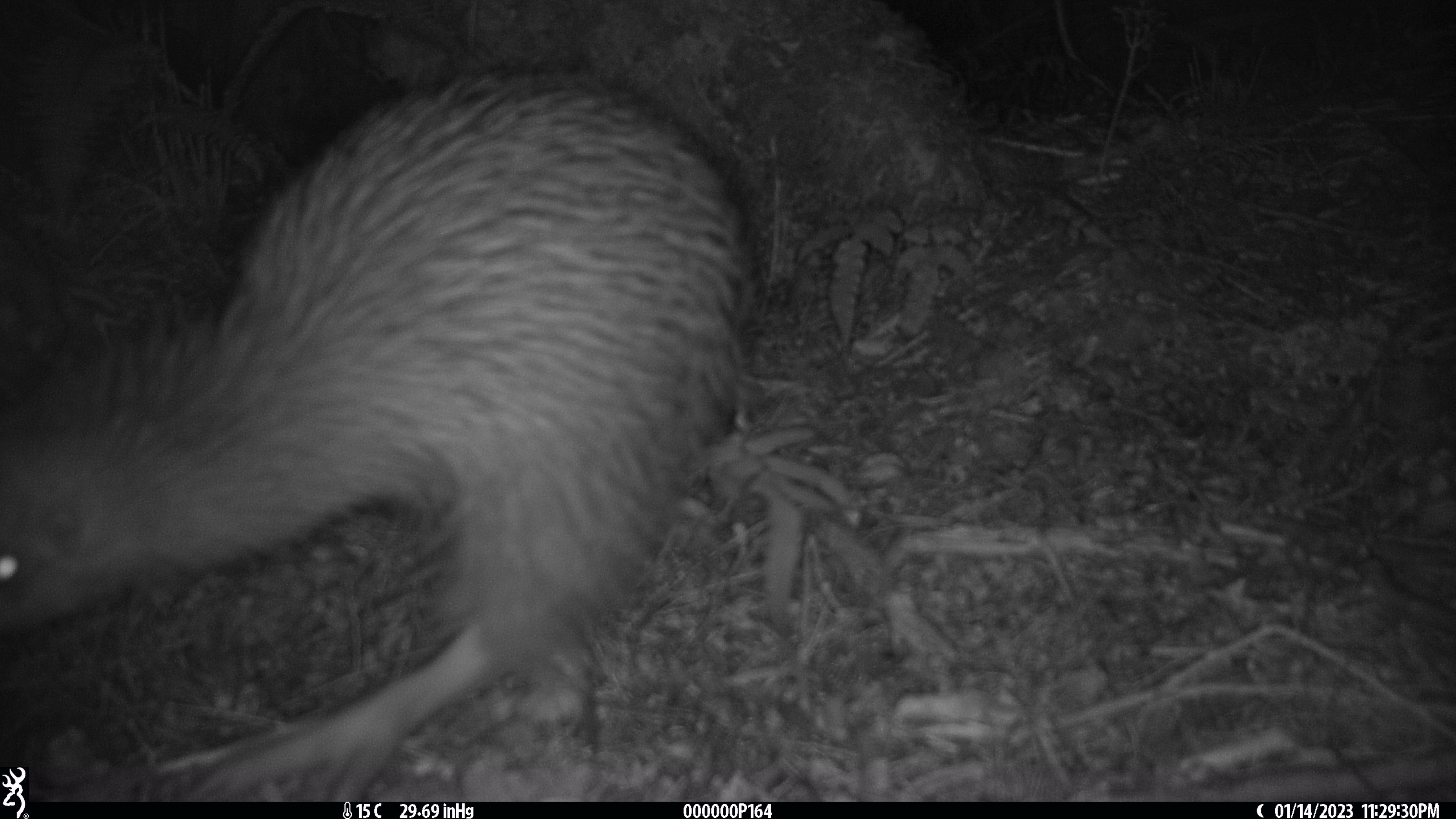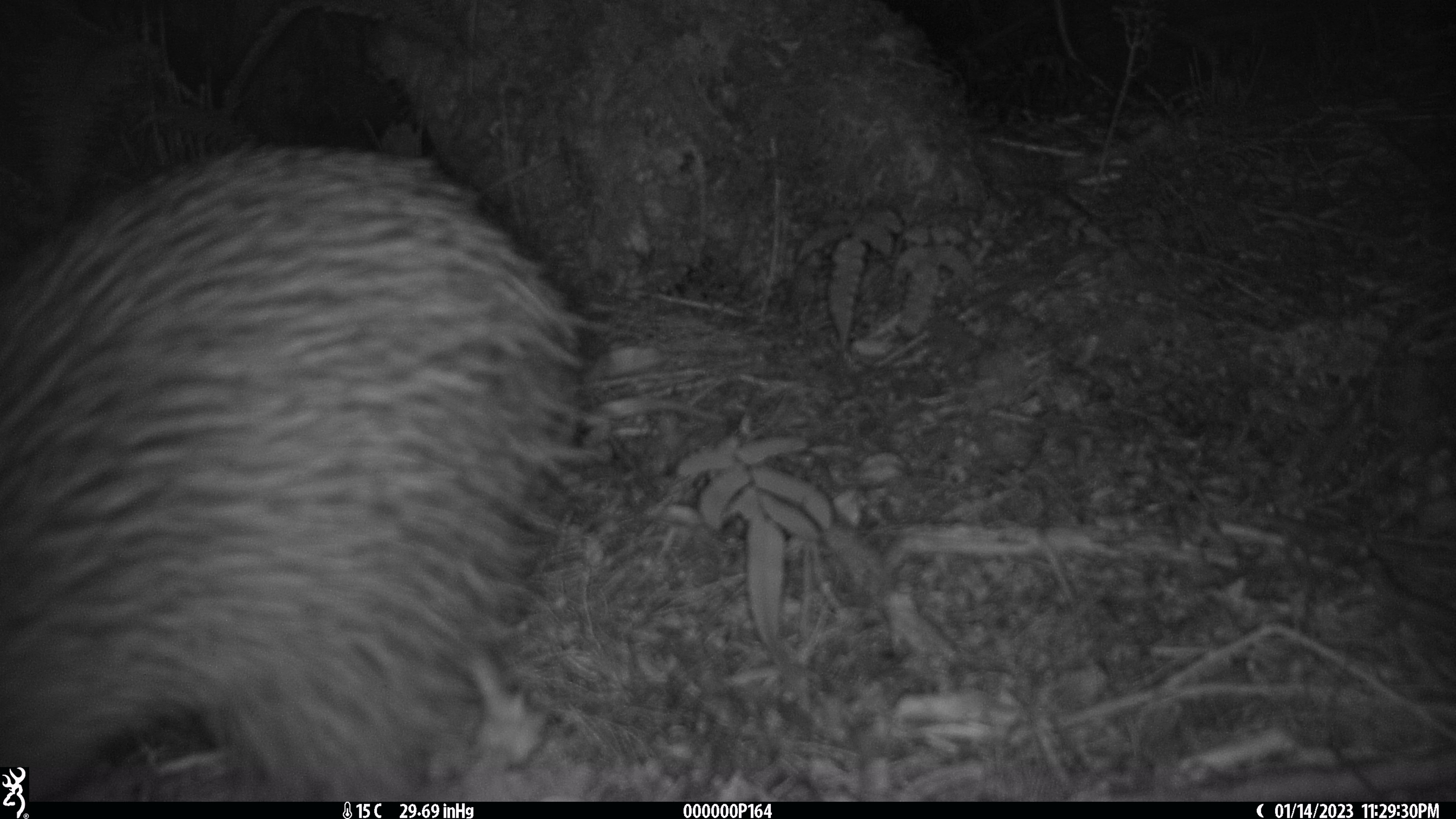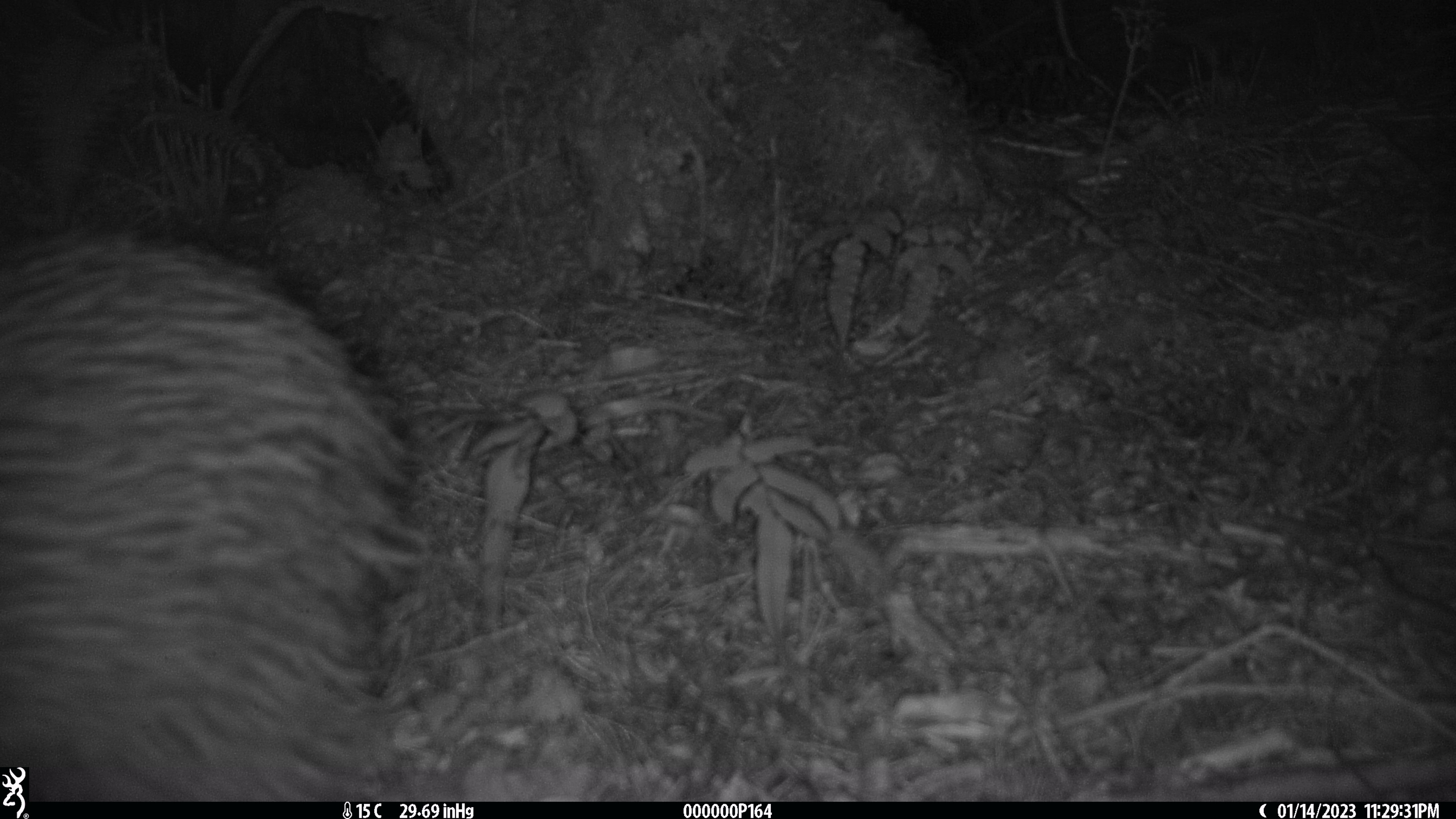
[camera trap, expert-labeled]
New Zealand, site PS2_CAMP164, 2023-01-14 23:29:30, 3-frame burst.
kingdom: Animalia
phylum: Chordata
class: Aves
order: Apterygiformes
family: Apterygidae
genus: Apteryx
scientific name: Apteryx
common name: kiwi